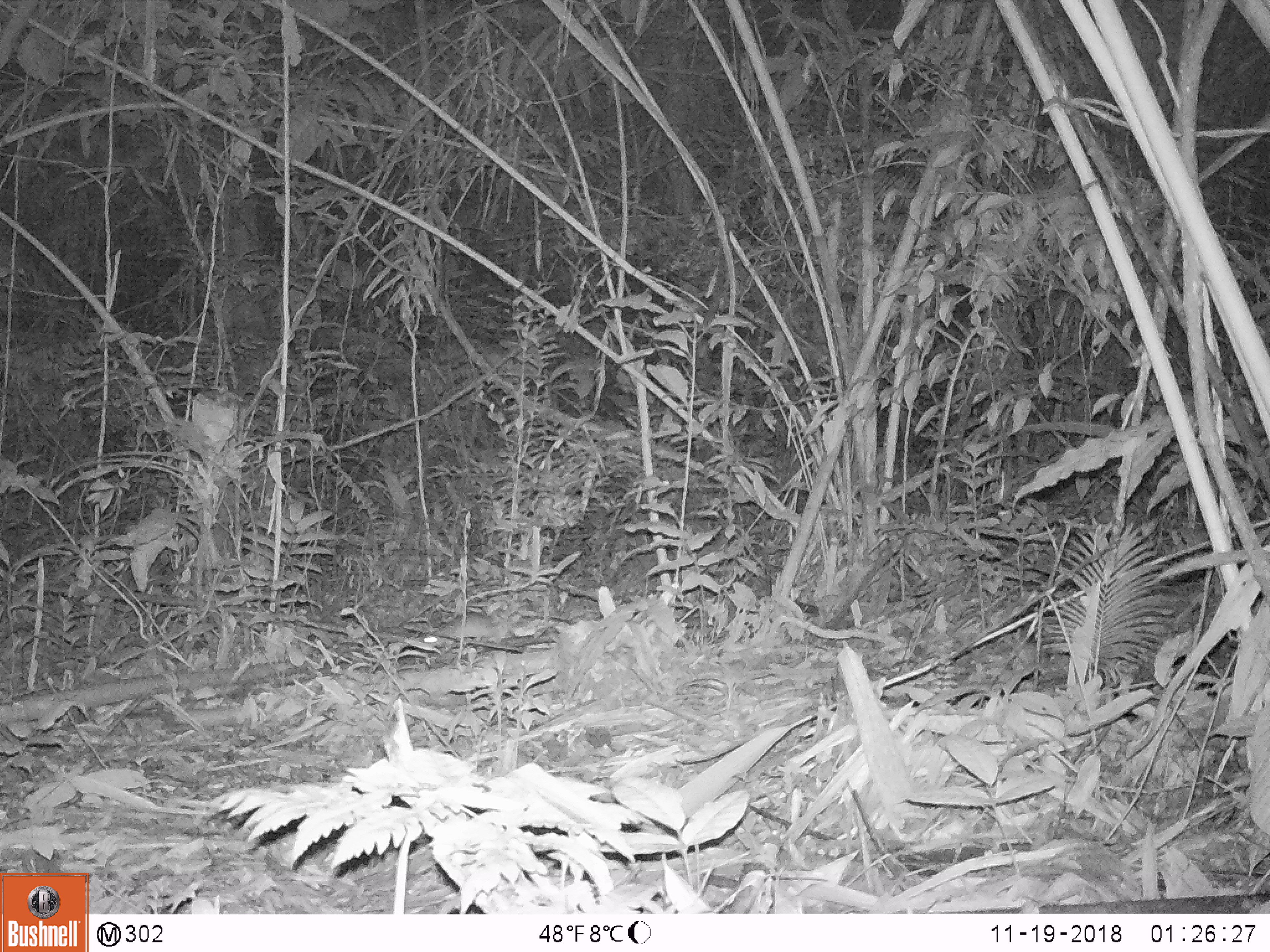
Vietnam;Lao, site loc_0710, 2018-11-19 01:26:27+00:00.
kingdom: Animalia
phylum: Chordata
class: Mammalia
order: Rodentia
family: Muridae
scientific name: Muridae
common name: old-world mice and rats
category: unidentified murid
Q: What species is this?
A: Unidentified murid (old-world mice and rats) (Muridae).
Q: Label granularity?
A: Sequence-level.